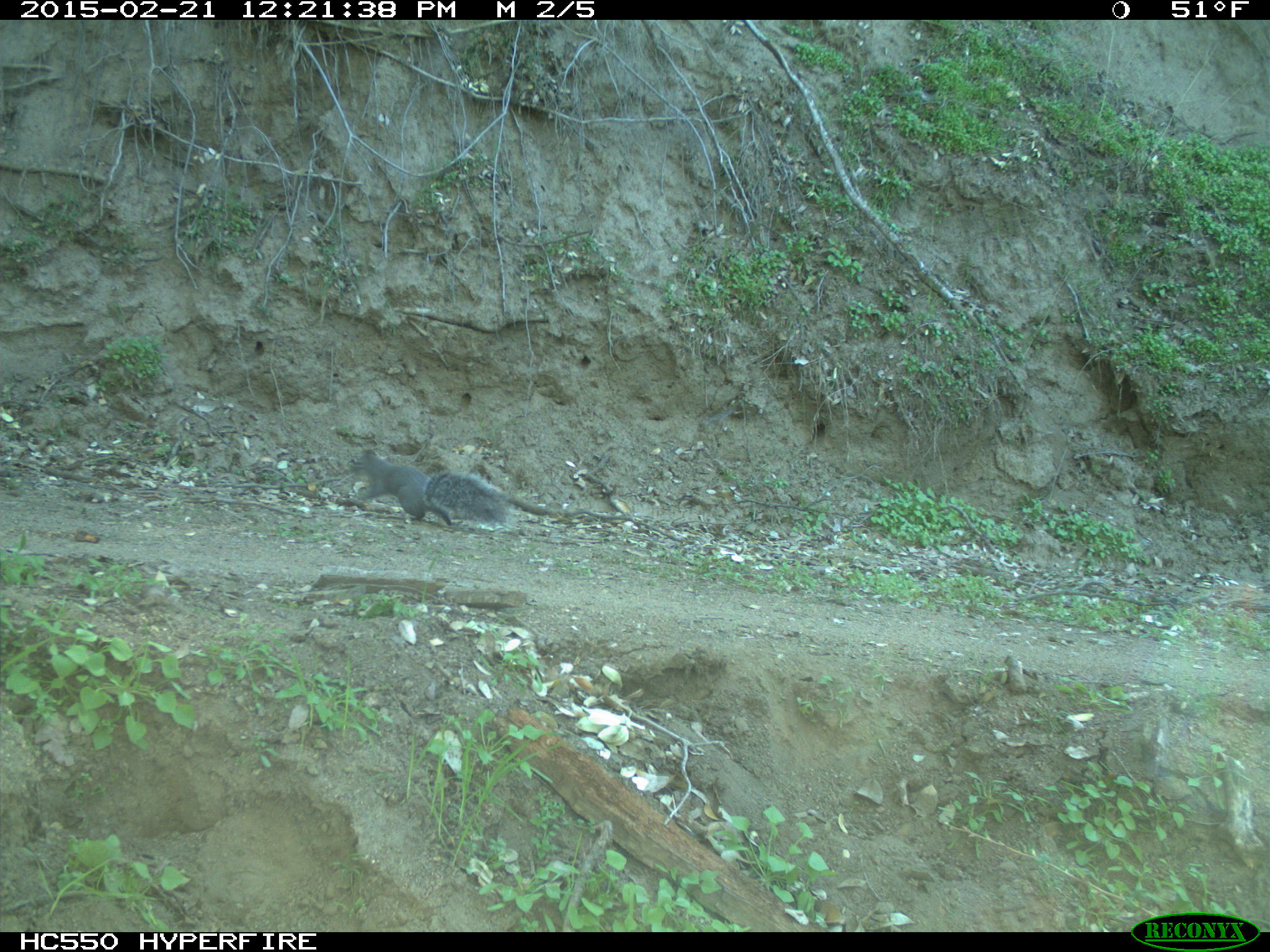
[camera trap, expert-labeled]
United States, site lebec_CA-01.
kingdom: Animalia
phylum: Chordata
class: Mammalia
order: Rodentia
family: Sciuridae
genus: Sciurus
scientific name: Sciurus carolinensis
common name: eastern gray squirrel